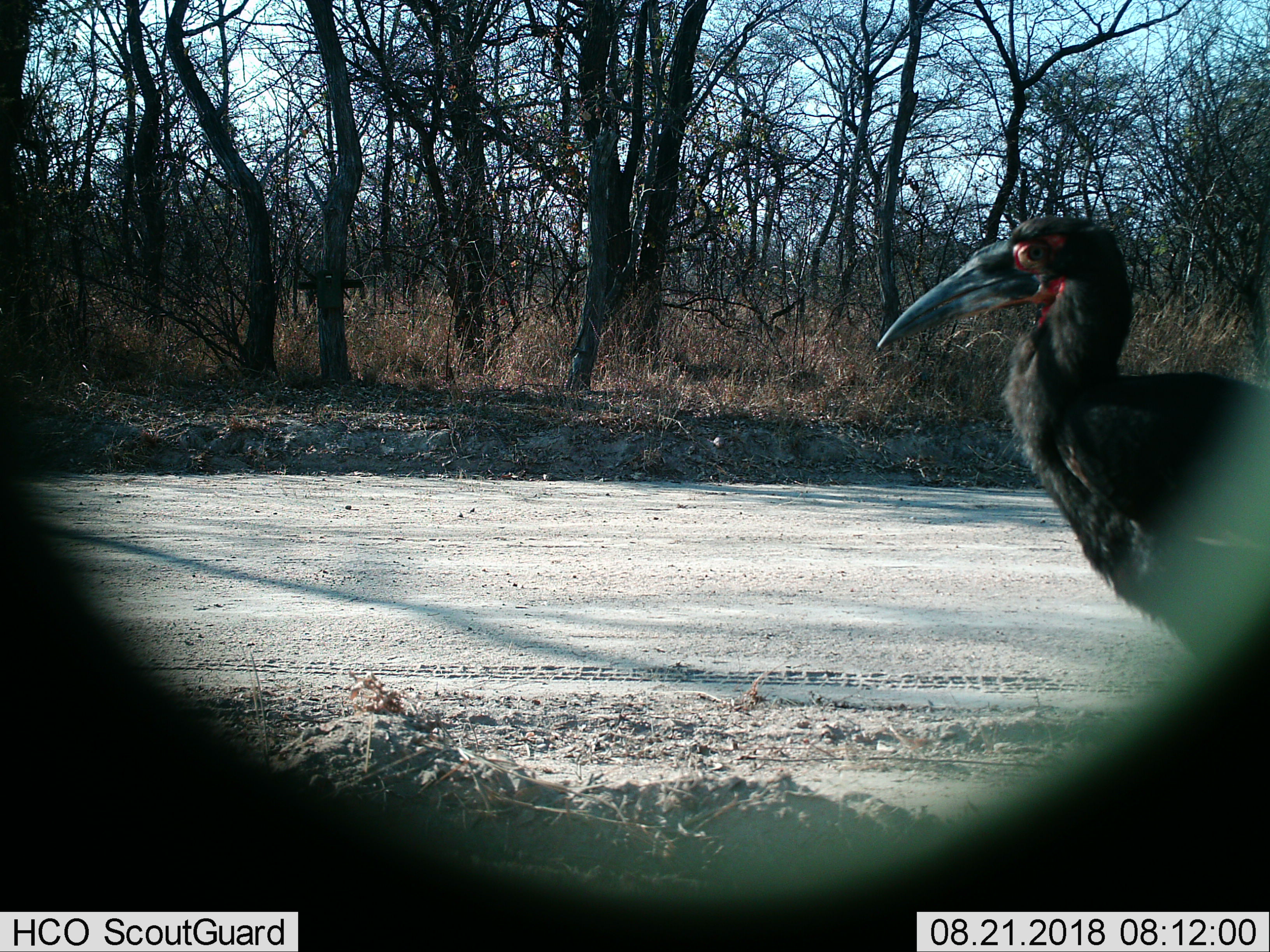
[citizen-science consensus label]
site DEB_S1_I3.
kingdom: Animalia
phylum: Chordata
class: Aves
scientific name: Aves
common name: bird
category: birdother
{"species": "birdother (bird) (Aves)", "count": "1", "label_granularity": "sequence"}